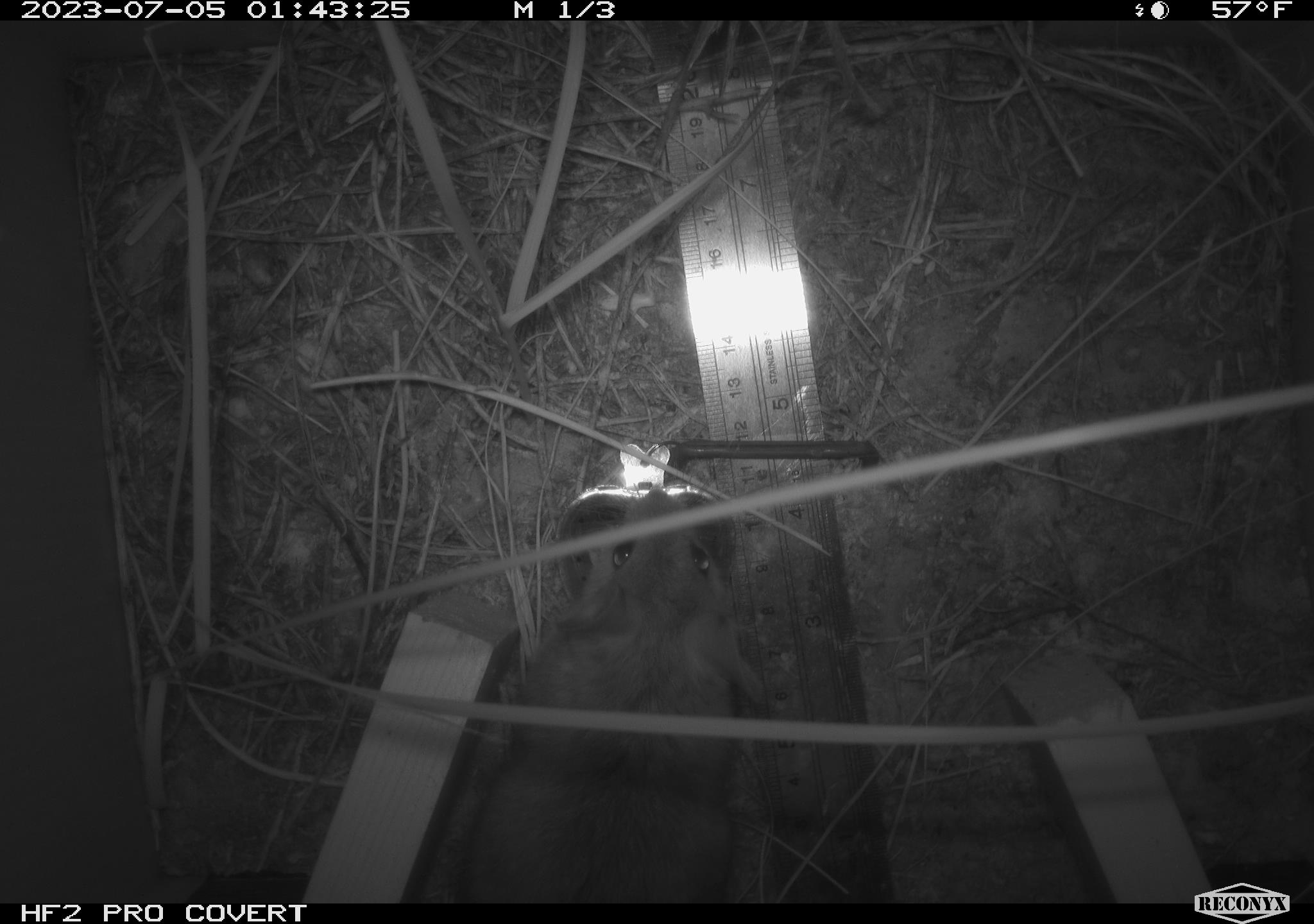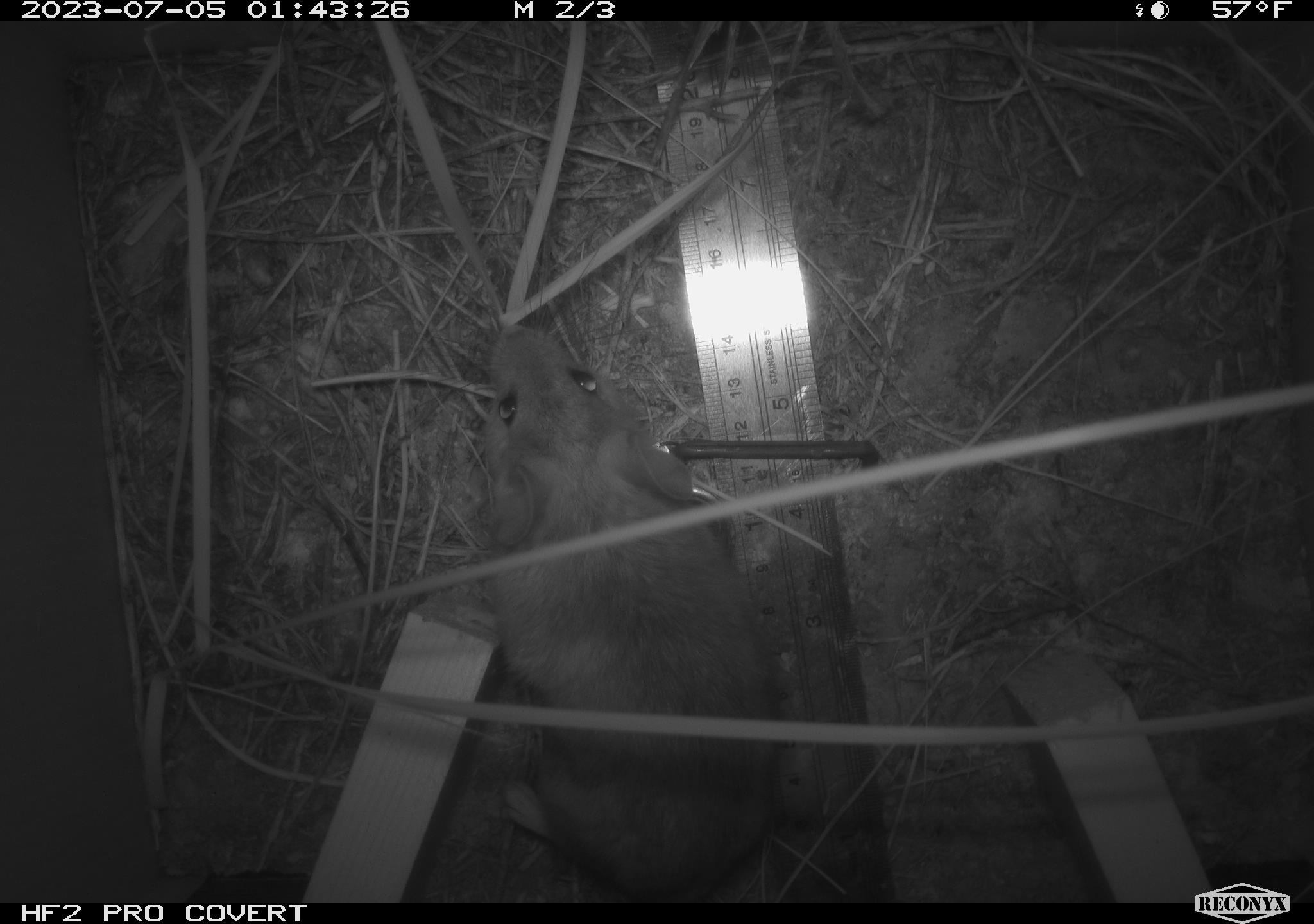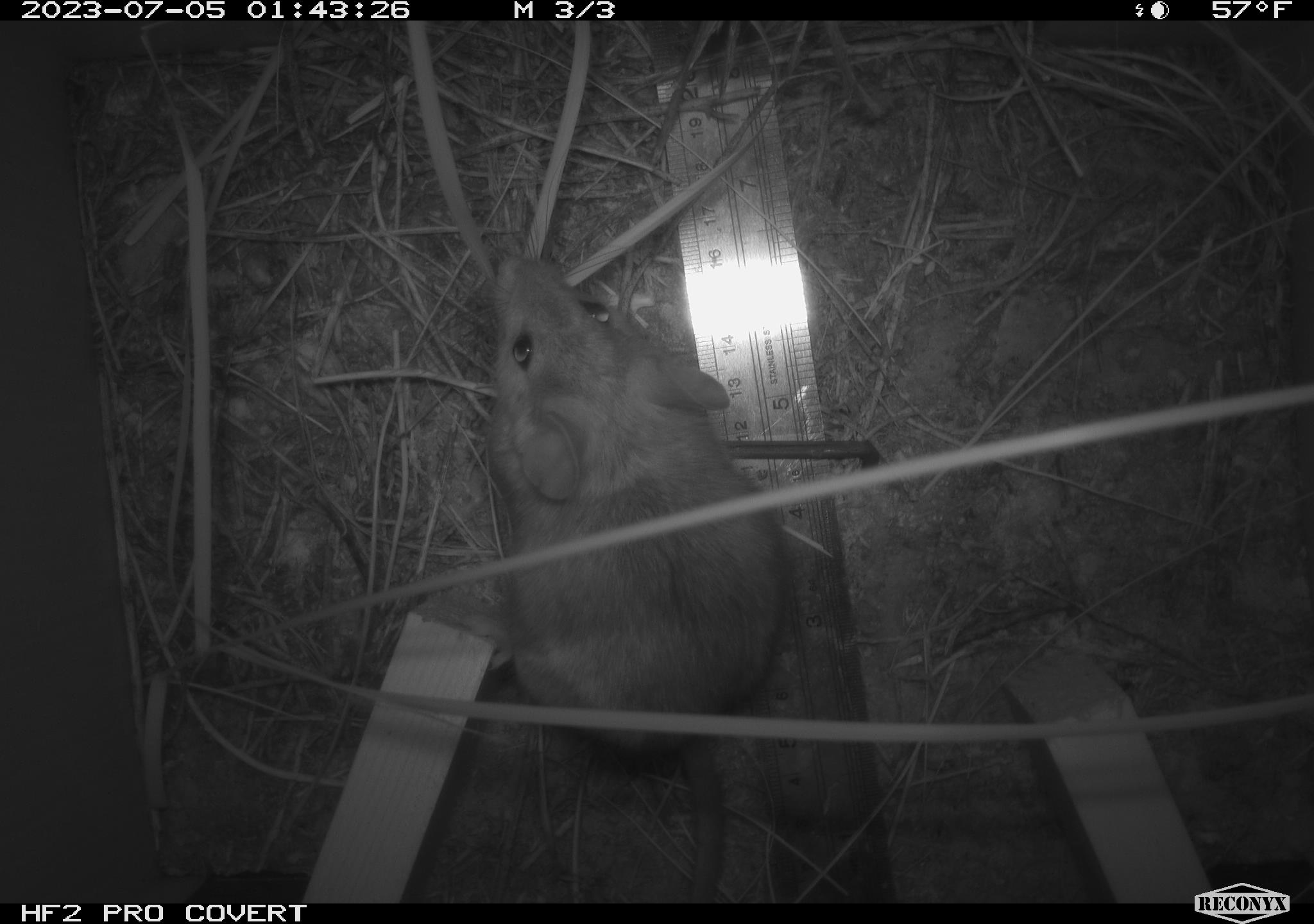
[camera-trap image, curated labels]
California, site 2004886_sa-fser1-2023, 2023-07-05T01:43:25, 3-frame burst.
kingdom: Animalia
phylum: Chordata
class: Mammalia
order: Rodentia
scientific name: Rodentia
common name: mouse species